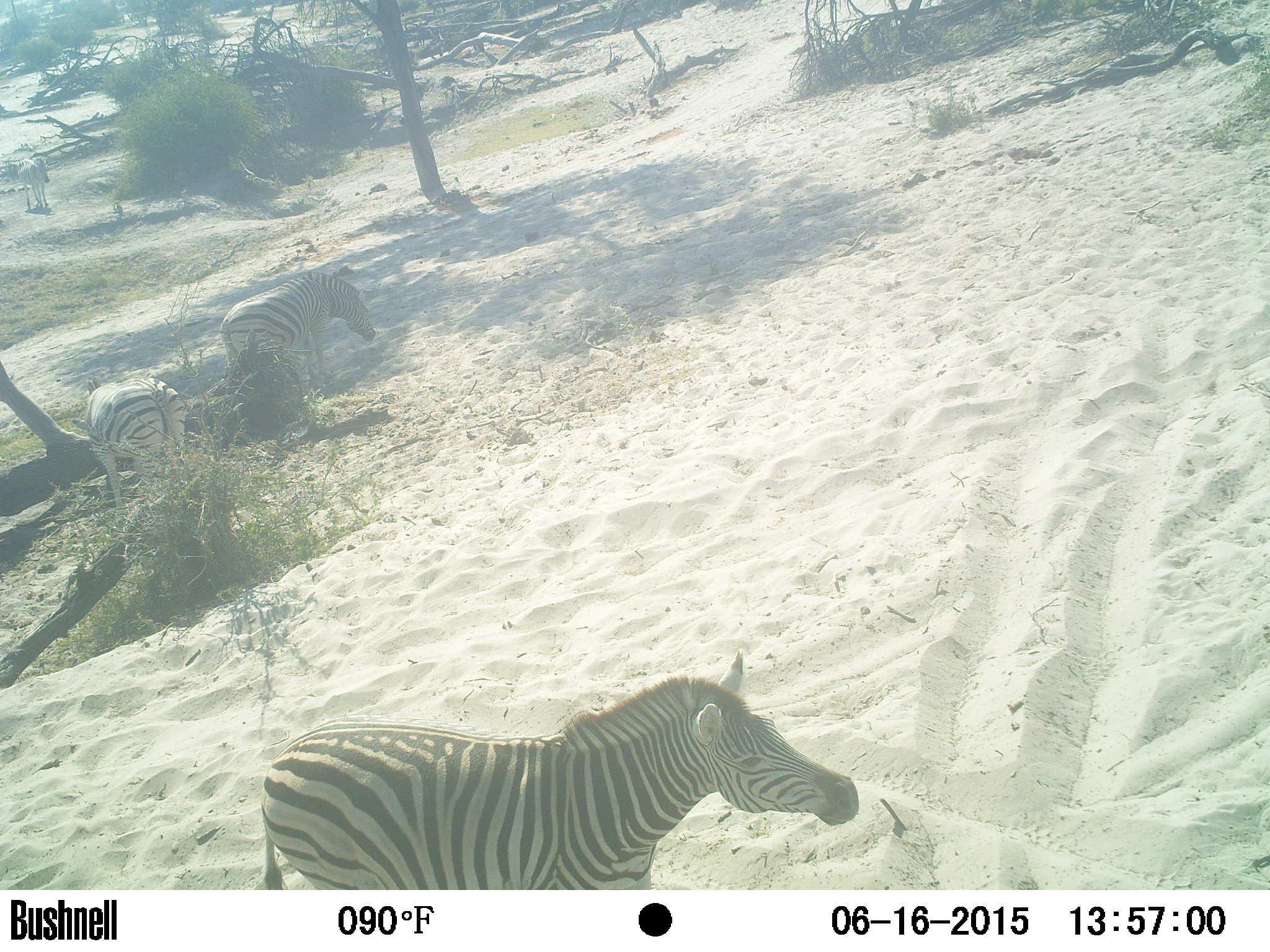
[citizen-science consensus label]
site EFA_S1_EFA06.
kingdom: Animalia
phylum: Chordata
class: Mammalia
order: Perissodactyla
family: Equidae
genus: Equus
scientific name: Equus quagga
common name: plains zebra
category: zebraplains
Zebraplains (plains zebra) (Equus quagga), count 4. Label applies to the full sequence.